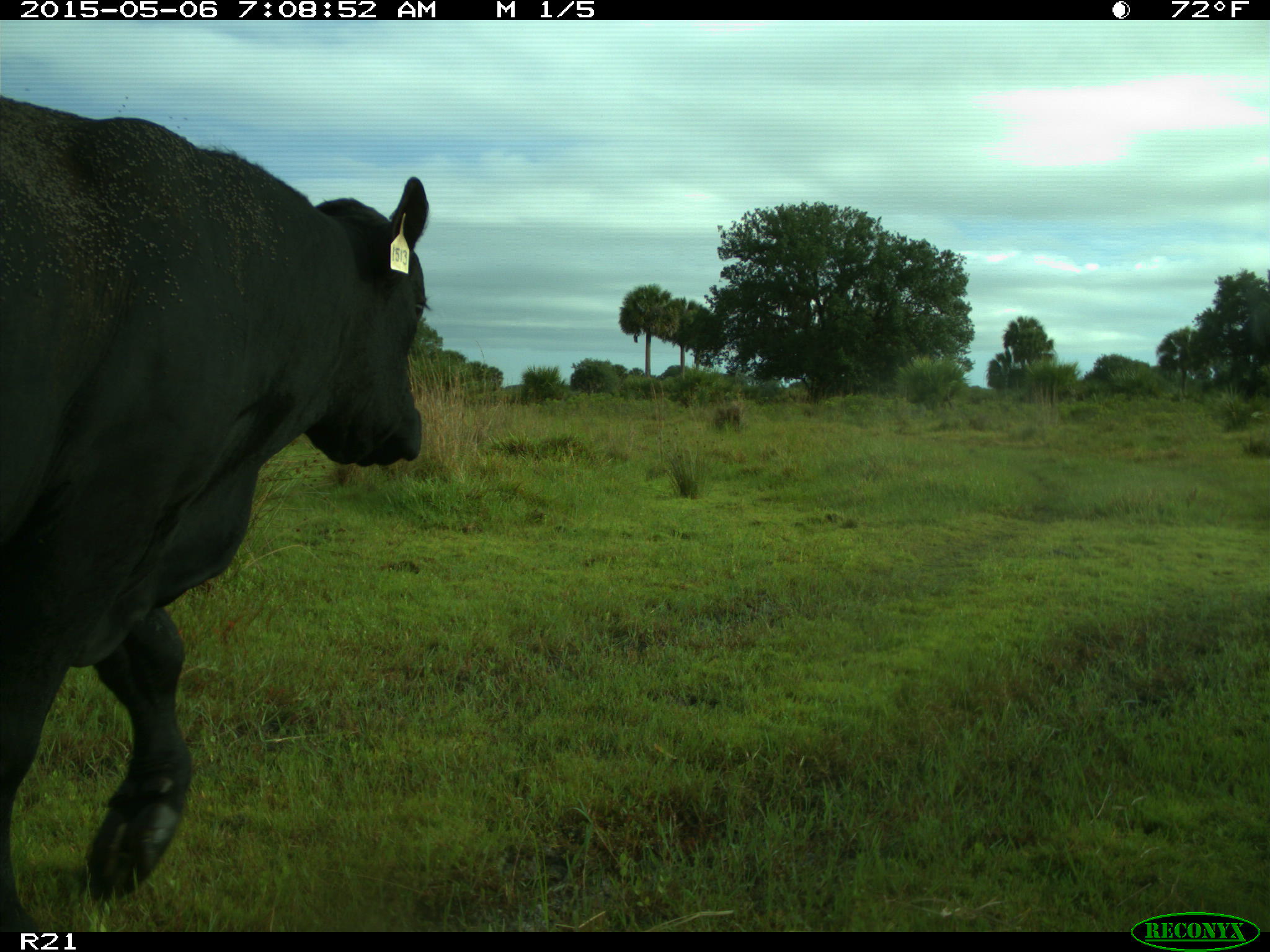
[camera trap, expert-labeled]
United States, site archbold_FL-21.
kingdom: Animalia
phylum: Chordata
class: Mammalia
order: Artiodactyla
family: Bovidae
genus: Bos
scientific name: Bos taurus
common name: domestic cow